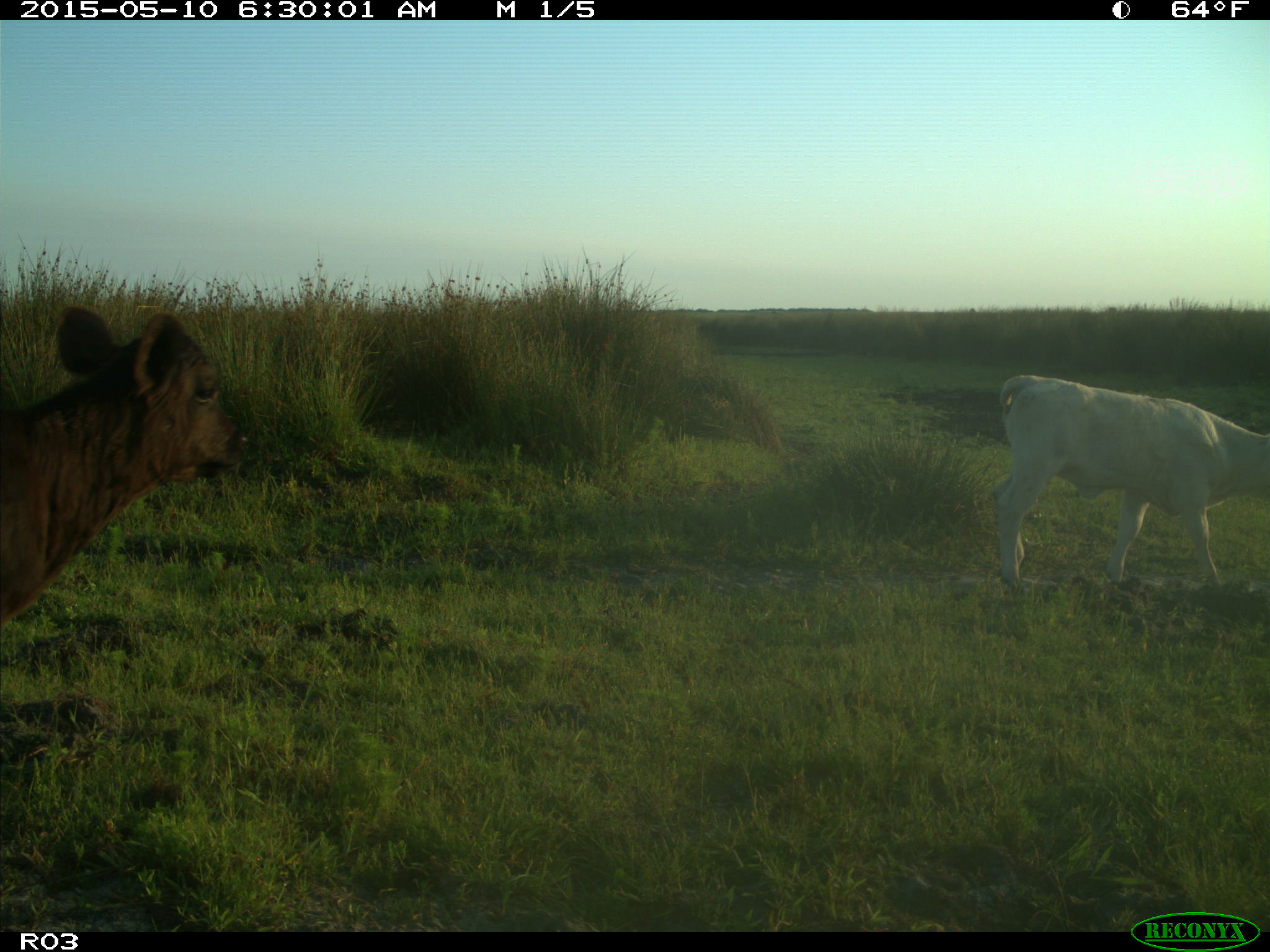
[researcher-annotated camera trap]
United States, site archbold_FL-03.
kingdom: Animalia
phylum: Chordata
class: Mammalia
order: Artiodactyla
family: Bovidae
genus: Bos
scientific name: Bos taurus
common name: domestic cow